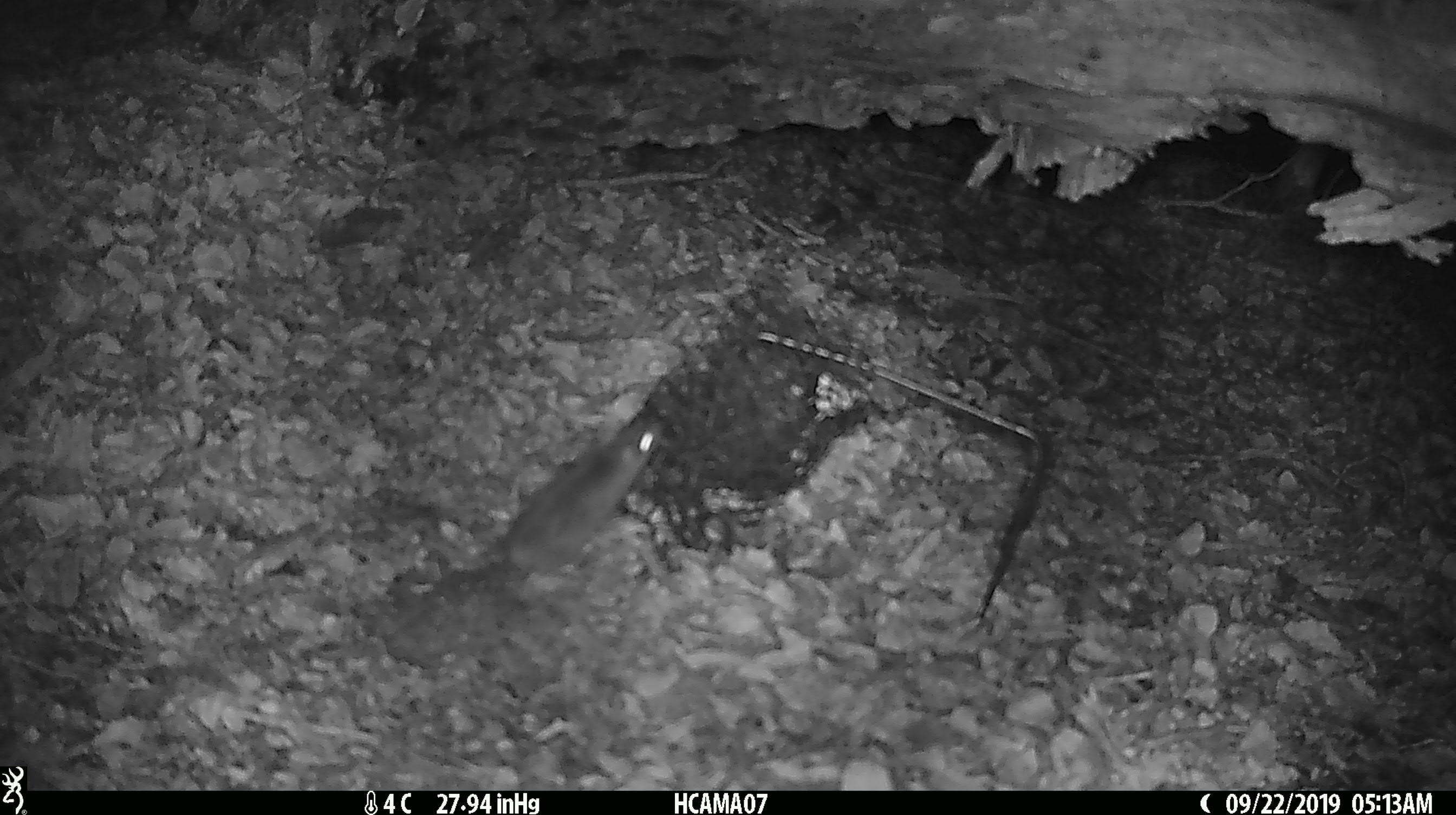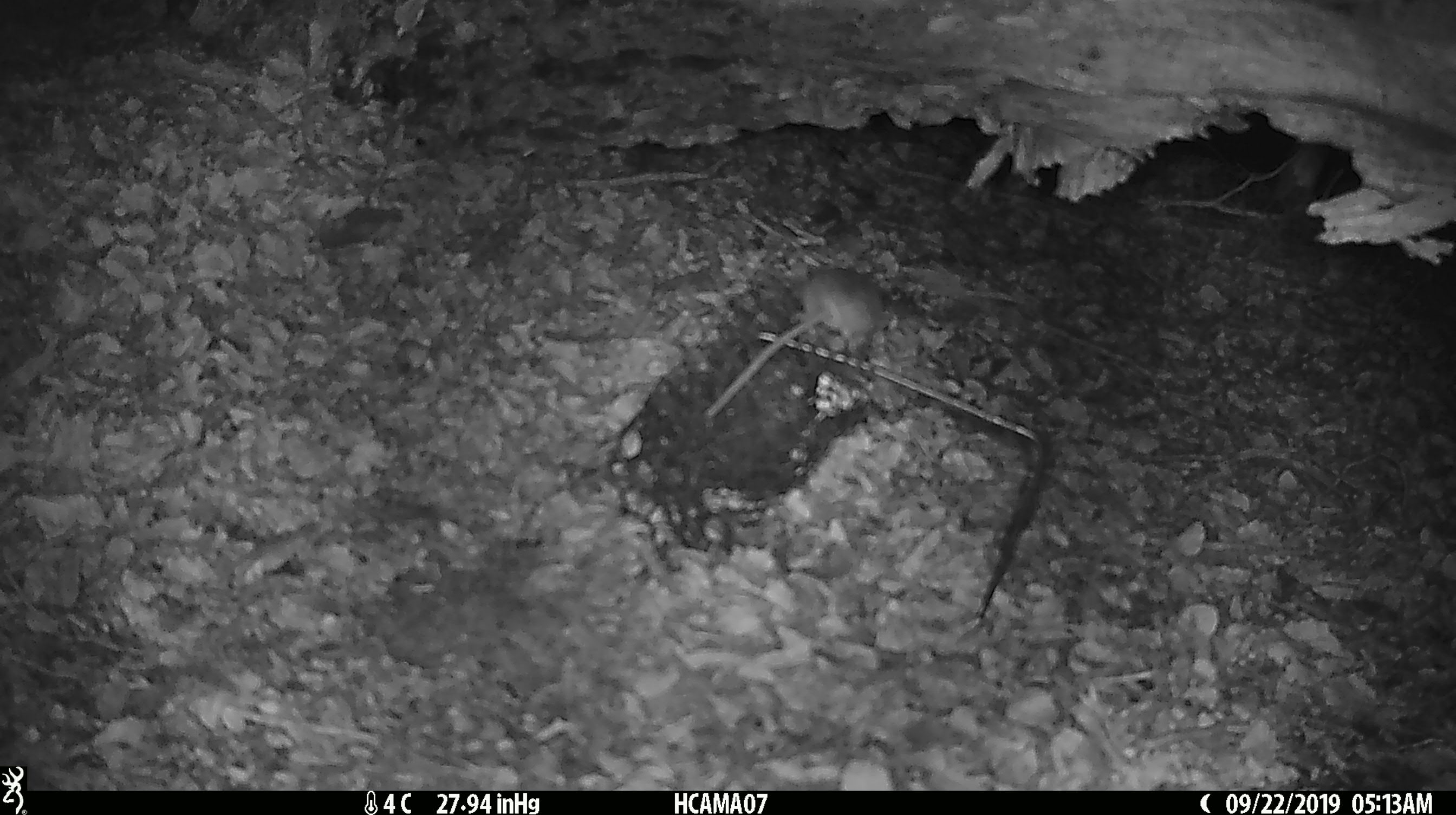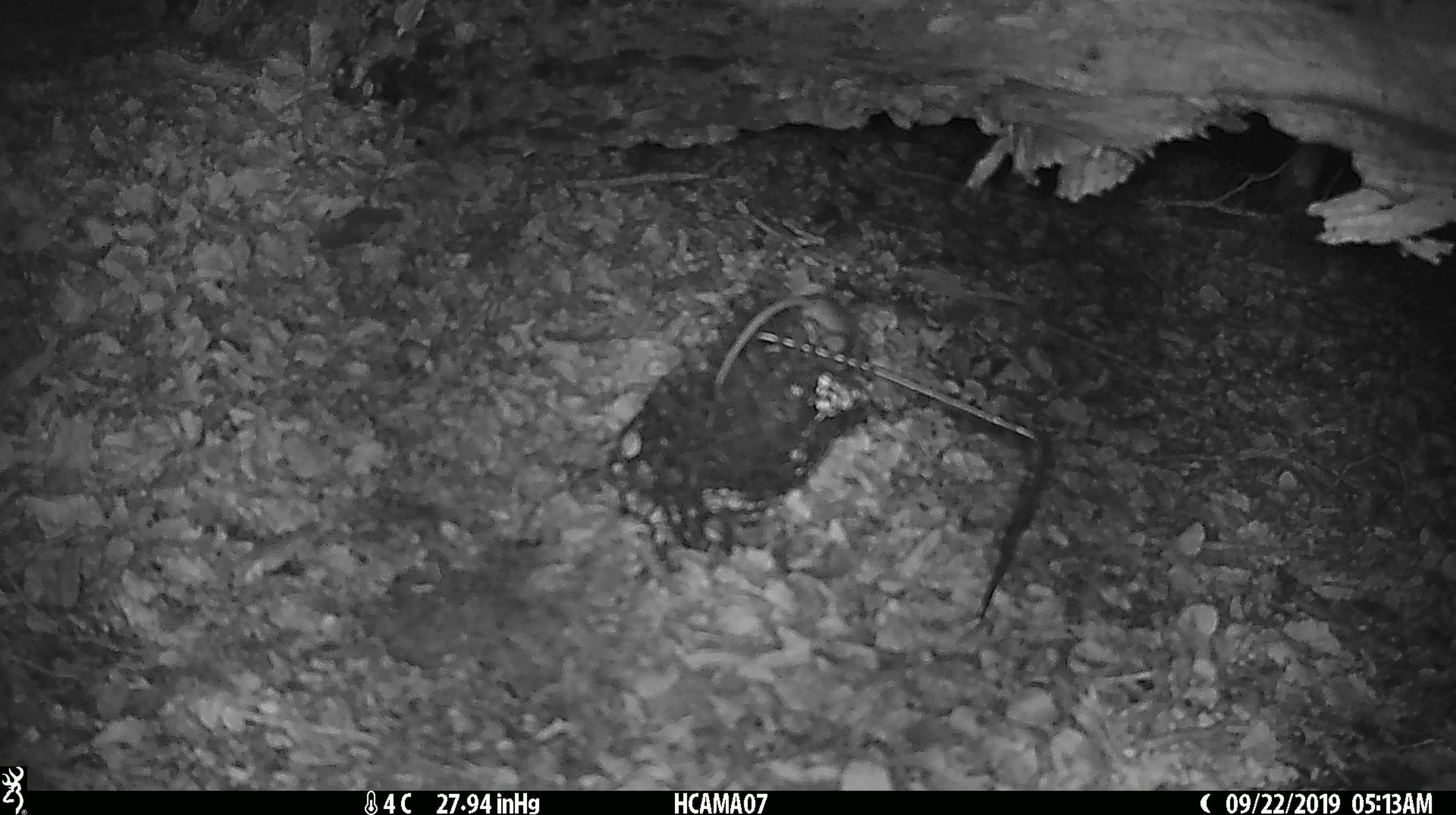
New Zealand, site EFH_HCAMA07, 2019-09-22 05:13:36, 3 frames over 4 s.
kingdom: Animalia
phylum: Chordata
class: Mammalia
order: Rodentia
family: Muridae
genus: Mus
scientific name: Mus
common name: mouse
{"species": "mouse (Mus)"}